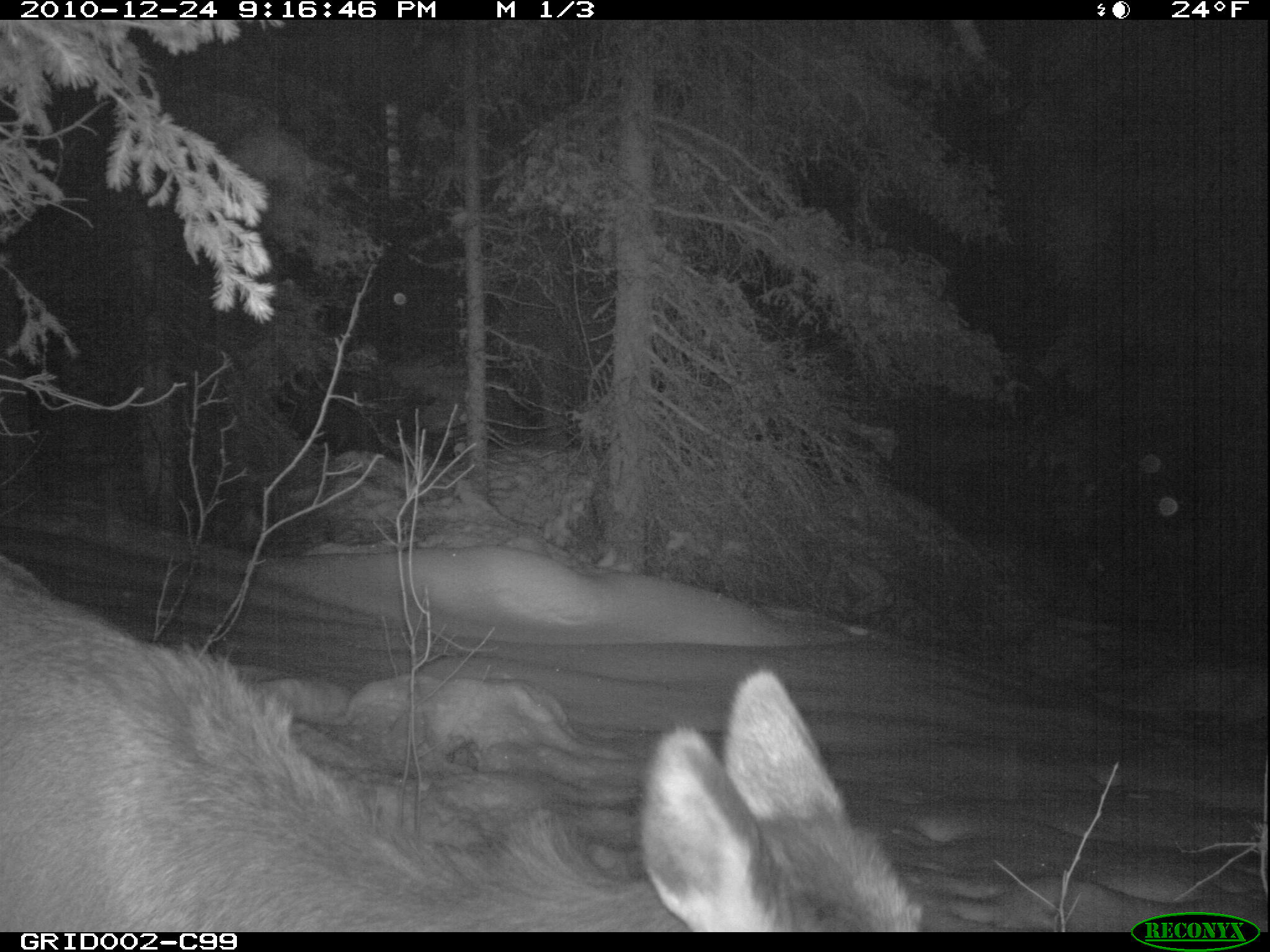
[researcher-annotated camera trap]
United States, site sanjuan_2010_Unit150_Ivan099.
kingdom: Animalia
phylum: Chordata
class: Mammalia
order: Artiodactyla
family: Cervidae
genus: Cervus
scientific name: Cervus elaphus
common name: red deer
Cervus elaphus (red deer).